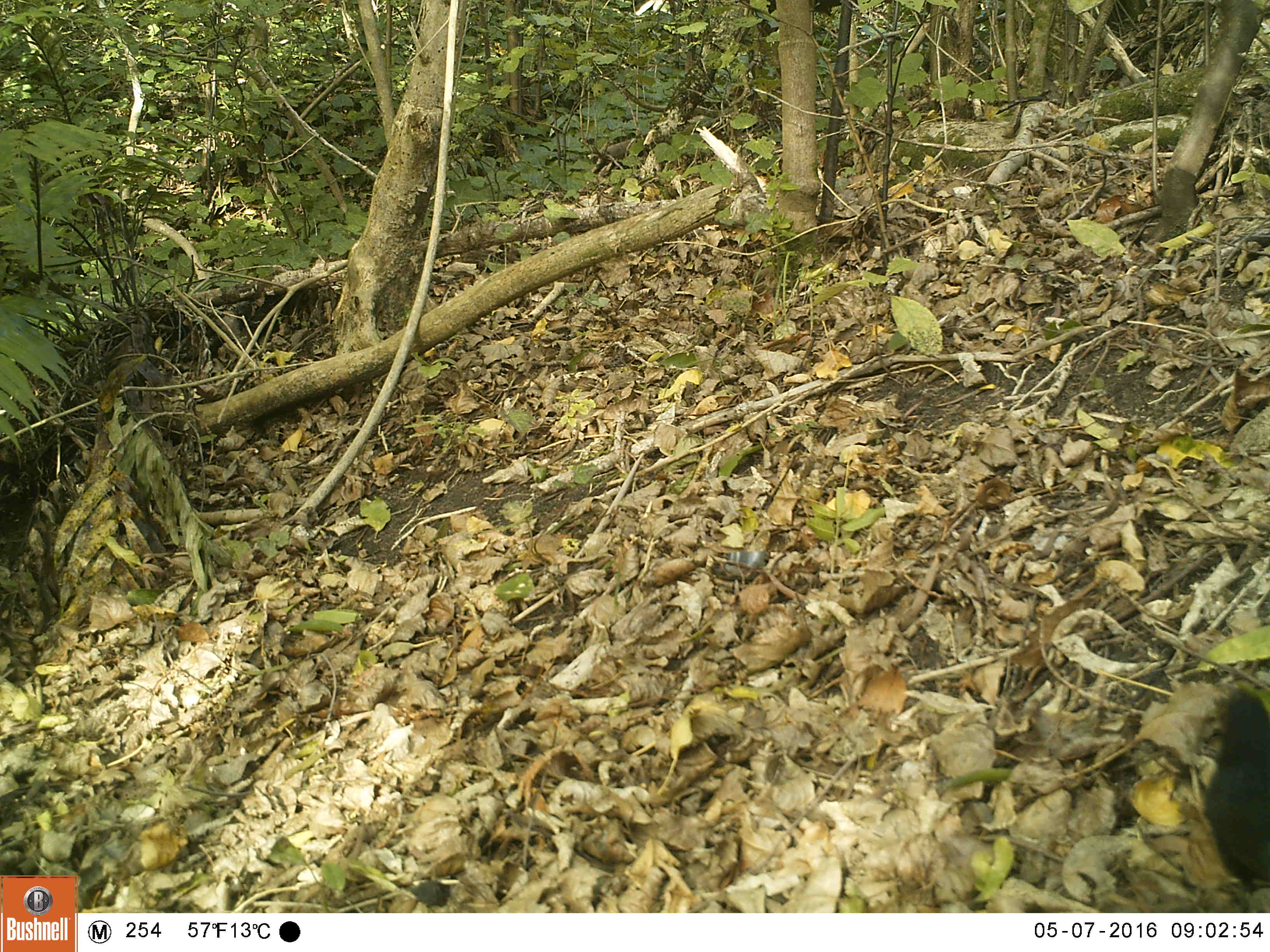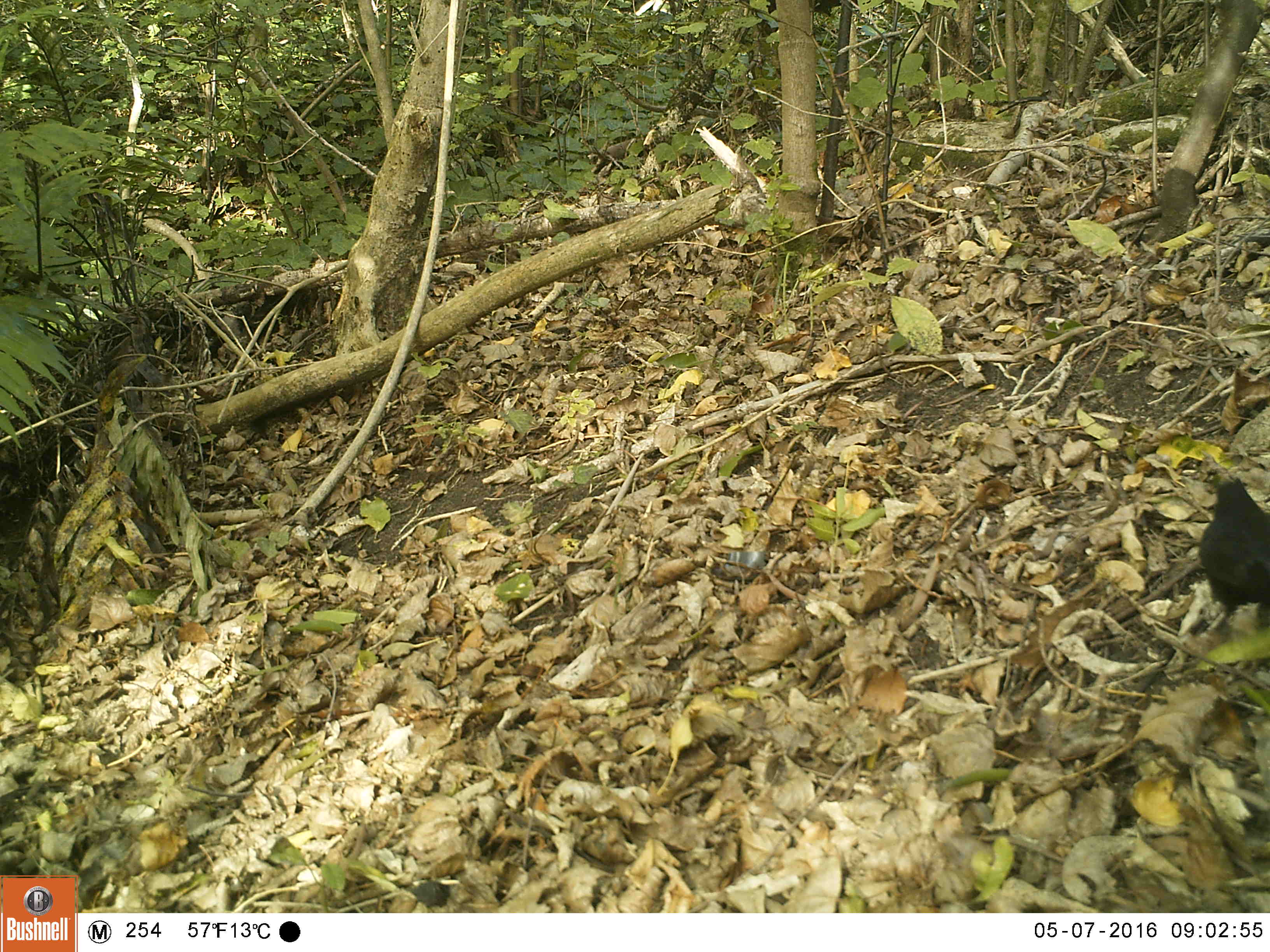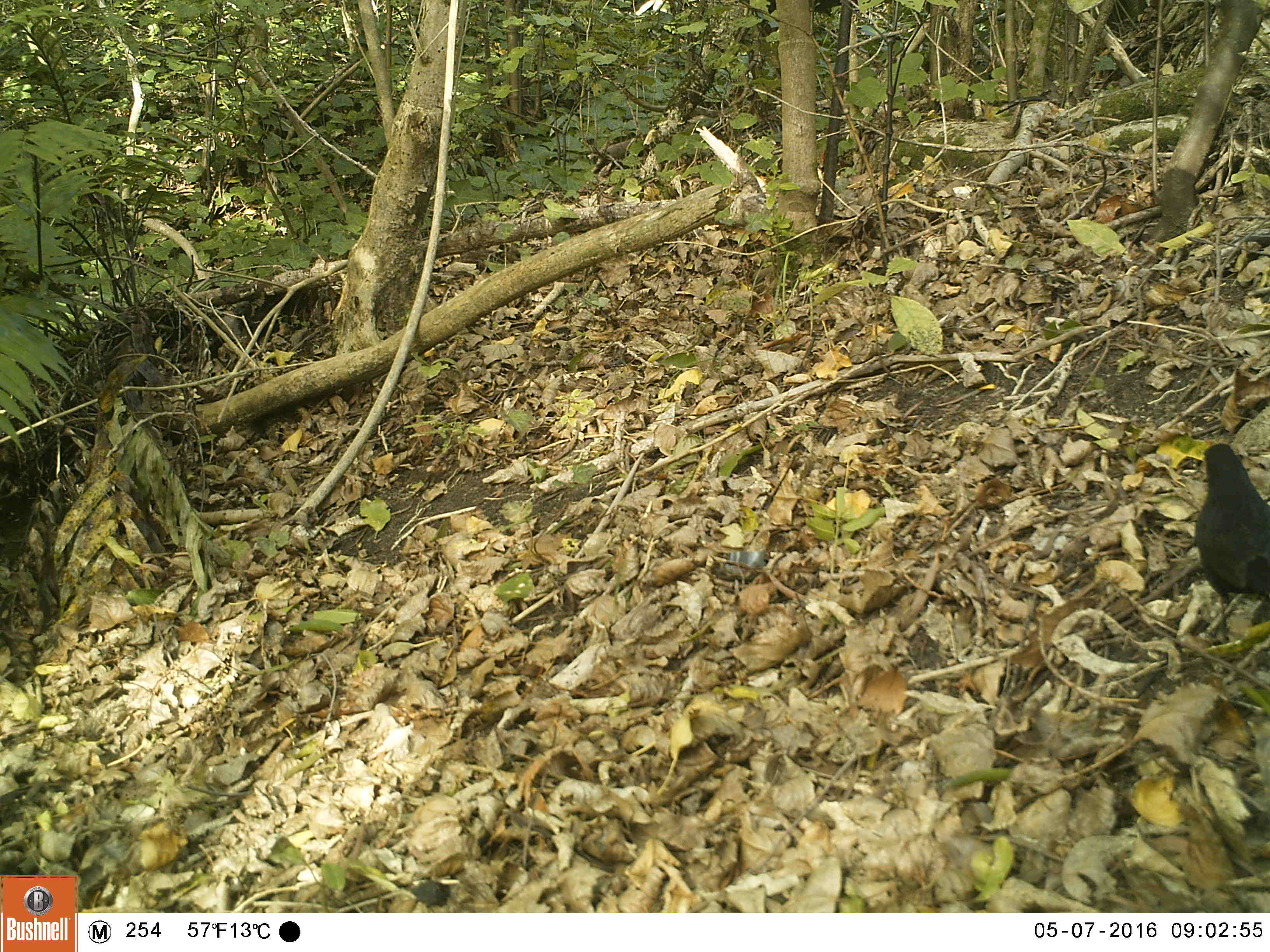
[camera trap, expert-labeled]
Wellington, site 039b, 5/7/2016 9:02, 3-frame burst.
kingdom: Animalia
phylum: Chordata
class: Aves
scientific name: Aves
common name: bird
Bird (Aves).